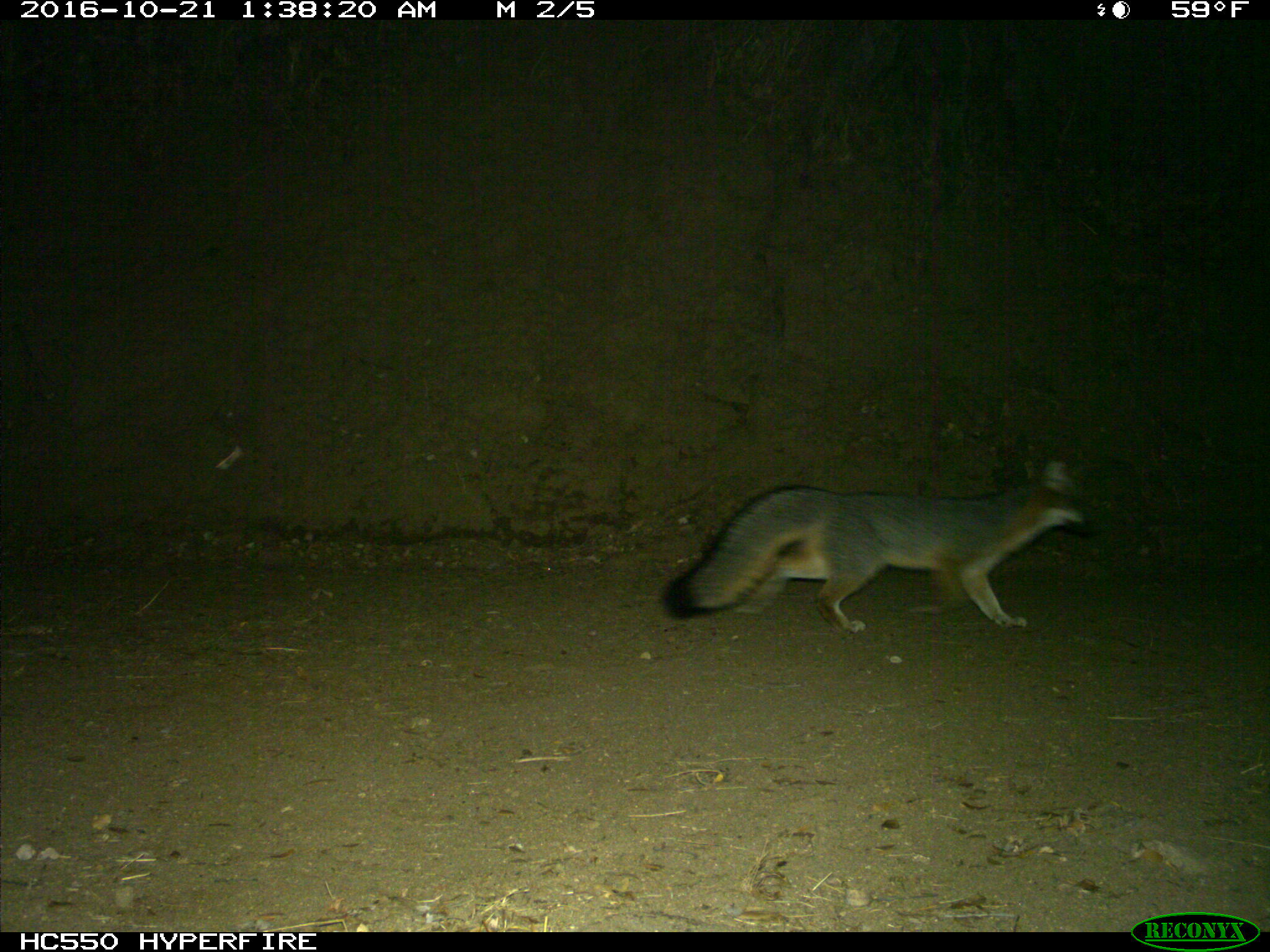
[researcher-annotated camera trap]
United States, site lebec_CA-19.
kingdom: Animalia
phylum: Chordata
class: Mammalia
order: Carnivora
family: Canidae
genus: Urocyon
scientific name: Urocyon cinereoargenteus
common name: gray fox